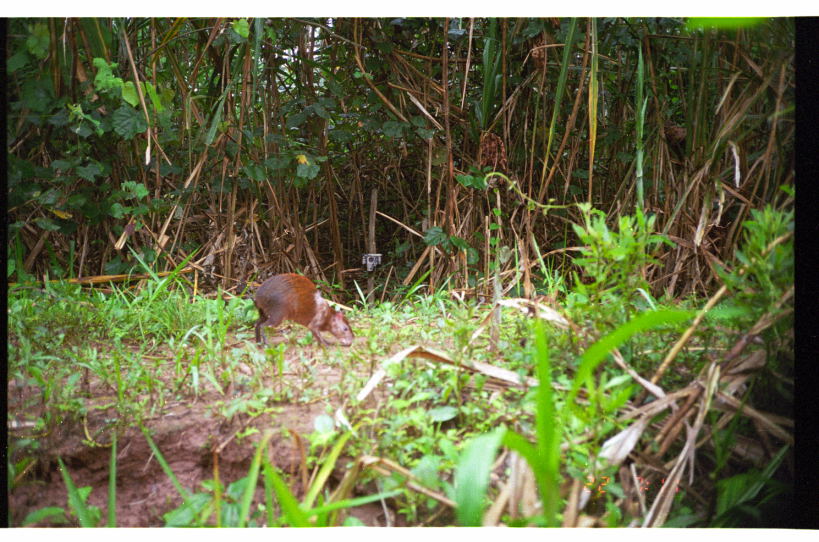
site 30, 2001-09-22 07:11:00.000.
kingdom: Animalia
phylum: Chordata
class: Mammalia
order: Rodentia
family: Dasyproctidae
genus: Dasyprocta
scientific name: Dasyprocta punctata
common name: central american agouti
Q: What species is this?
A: Dasyprocta punctata (central american agouti).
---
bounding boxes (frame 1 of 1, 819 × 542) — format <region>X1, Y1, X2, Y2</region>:
dasyprocta punctata: <region>250, 272, 354, 349</region>